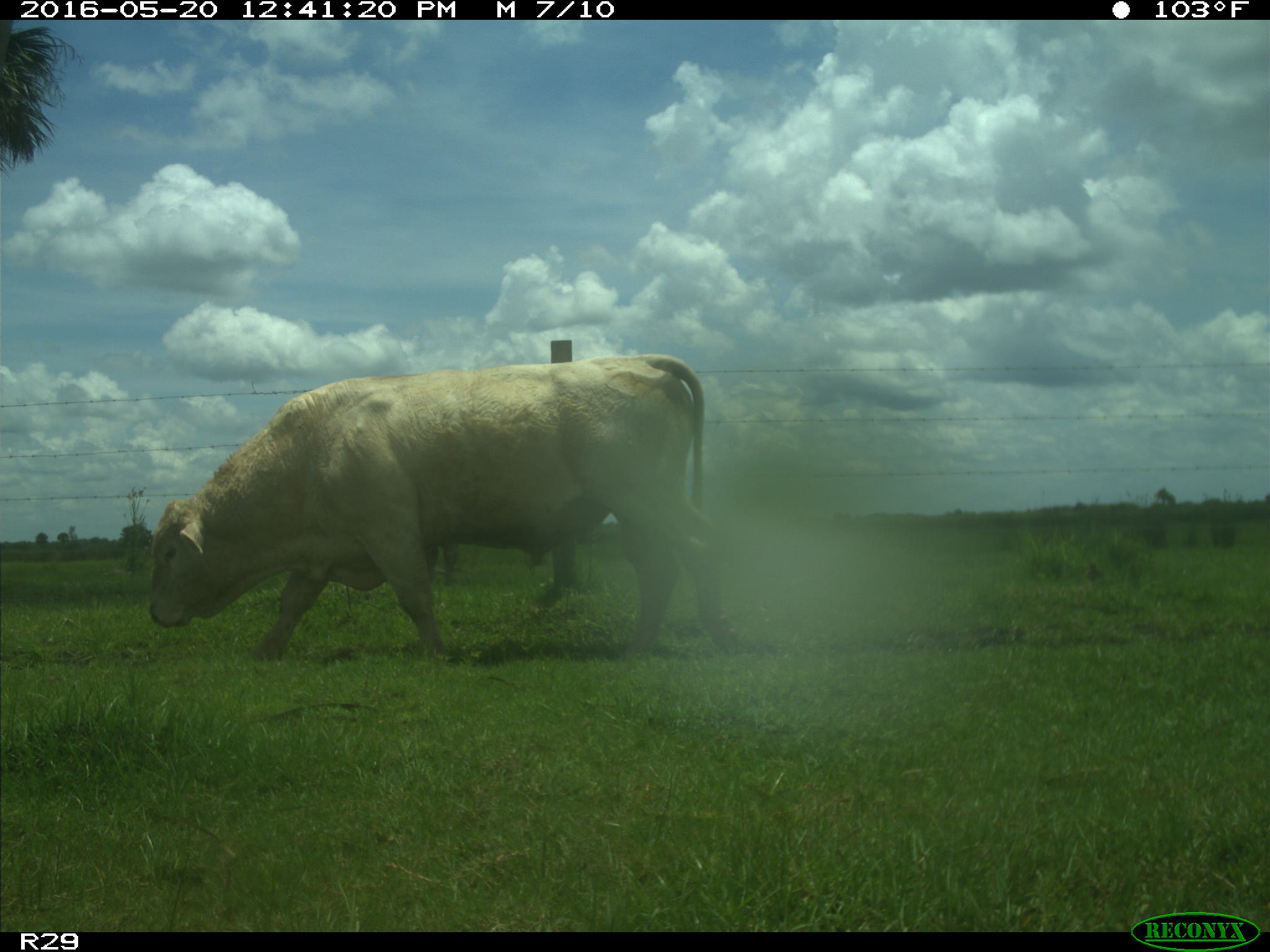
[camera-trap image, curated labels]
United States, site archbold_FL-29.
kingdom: Animalia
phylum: Chordata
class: Mammalia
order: Artiodactyla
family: Bovidae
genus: Bos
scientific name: Bos taurus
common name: domestic cow